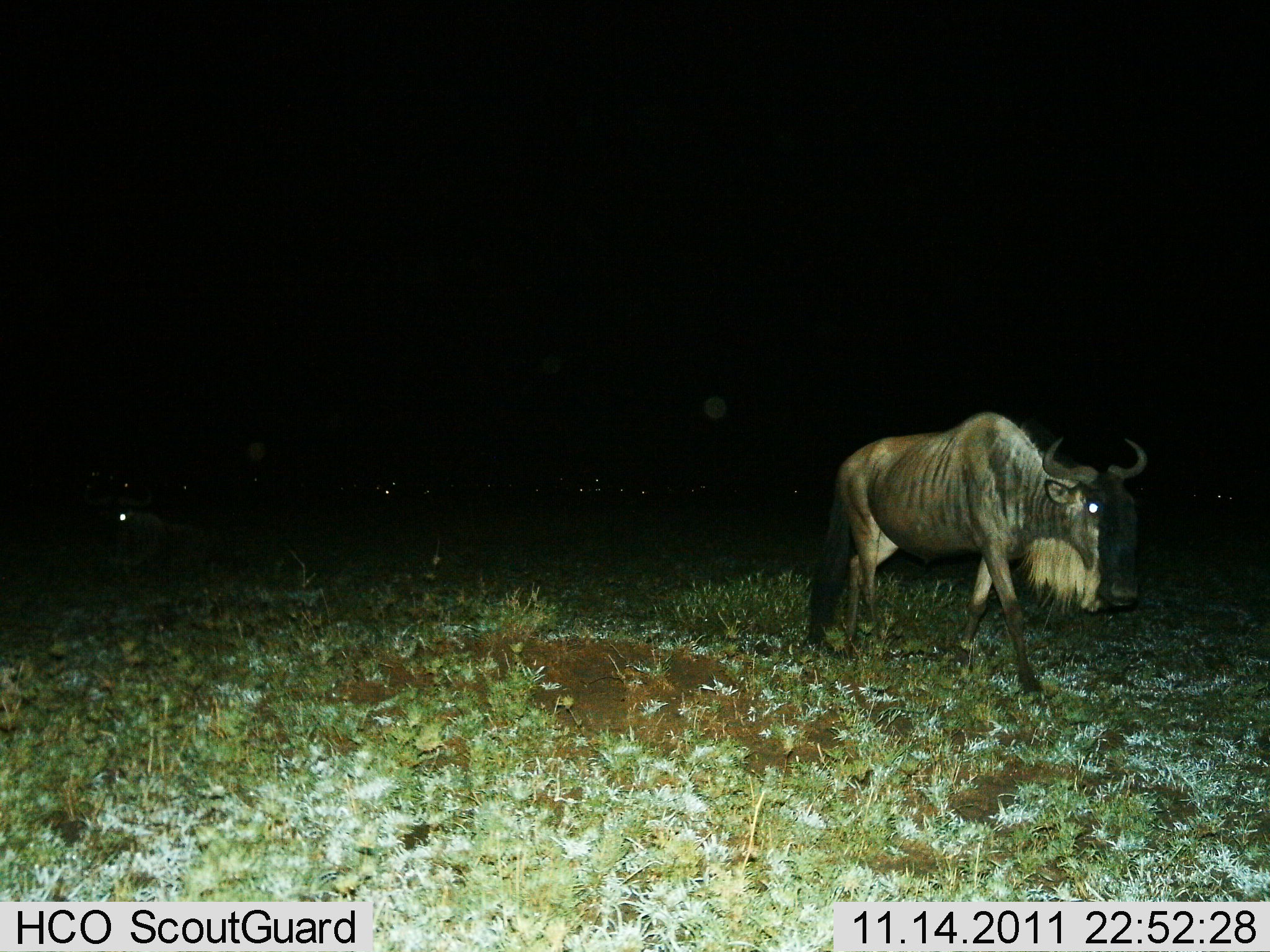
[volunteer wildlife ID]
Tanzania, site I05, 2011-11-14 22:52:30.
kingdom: Animalia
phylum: Chordata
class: Mammalia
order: Artiodactyla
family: Bovidae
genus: Connochaetes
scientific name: Connochaetes taurinus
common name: blue wildebeest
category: wildebeest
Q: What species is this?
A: Wildebeest (blue wildebeest) (Connochaetes taurinus).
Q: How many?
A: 1.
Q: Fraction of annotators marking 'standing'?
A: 23%.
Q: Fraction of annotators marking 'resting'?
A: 0%.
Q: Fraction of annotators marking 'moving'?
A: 92%.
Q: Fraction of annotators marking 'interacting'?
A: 0%.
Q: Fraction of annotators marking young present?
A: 0%.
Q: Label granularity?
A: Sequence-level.